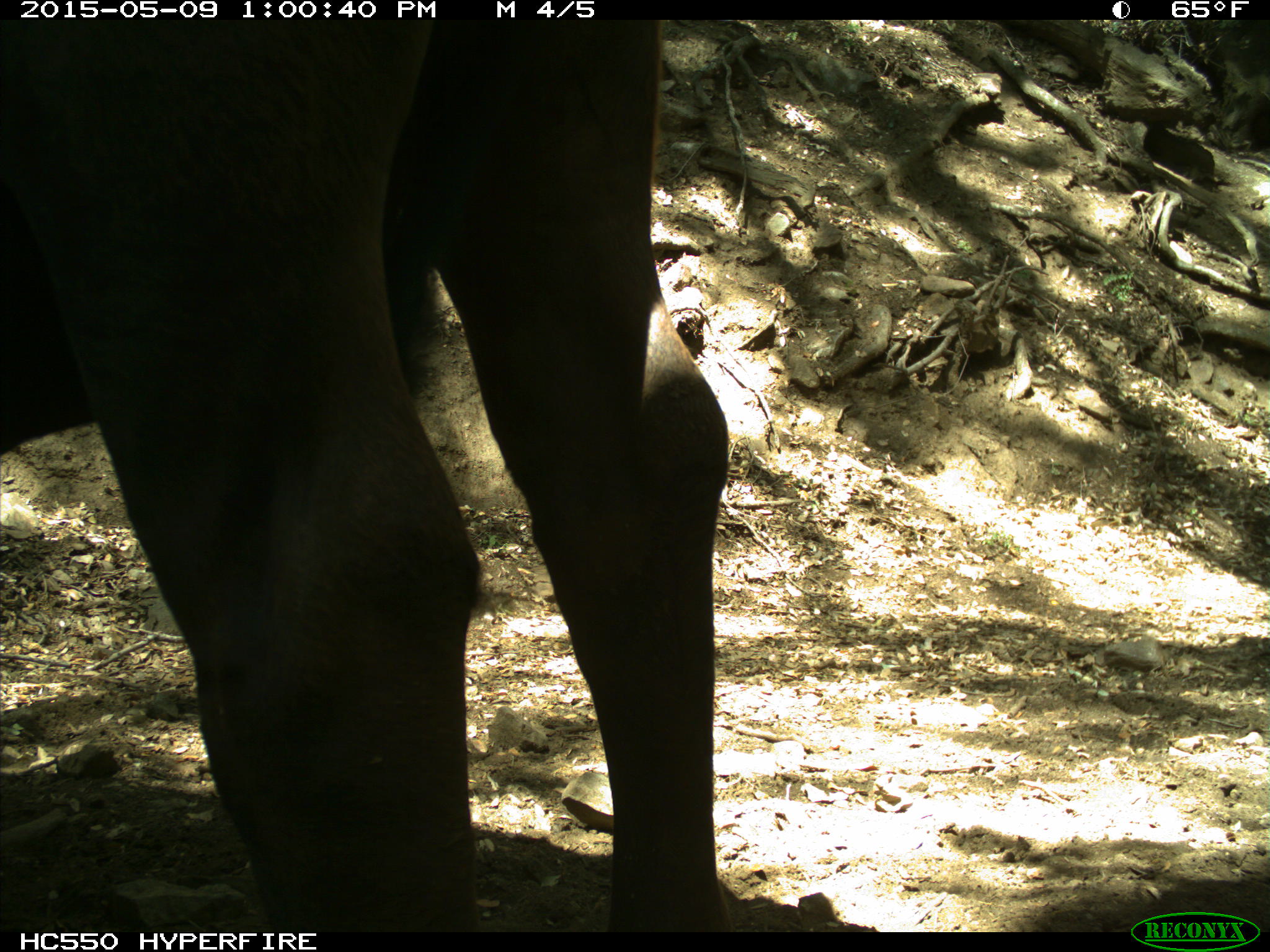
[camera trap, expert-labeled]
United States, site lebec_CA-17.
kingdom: Animalia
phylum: Chordata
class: Mammalia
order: Artiodactyla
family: Bovidae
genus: Bos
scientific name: Bos taurus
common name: domestic cow